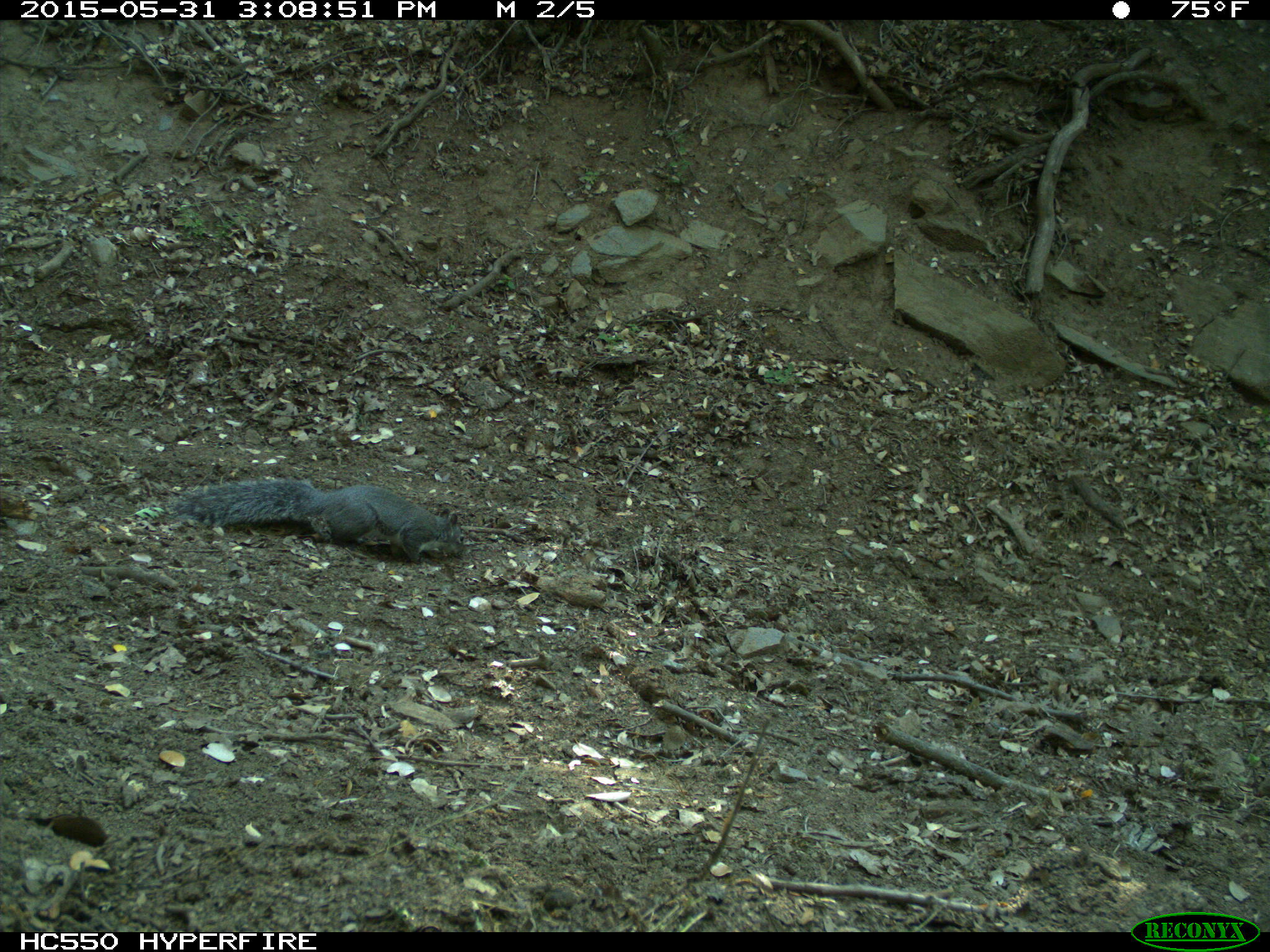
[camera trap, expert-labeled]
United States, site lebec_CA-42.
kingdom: Animalia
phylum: Chordata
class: Mammalia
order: Rodentia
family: Sciuridae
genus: Sciurus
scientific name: Sciurus carolinensis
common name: eastern gray squirrel